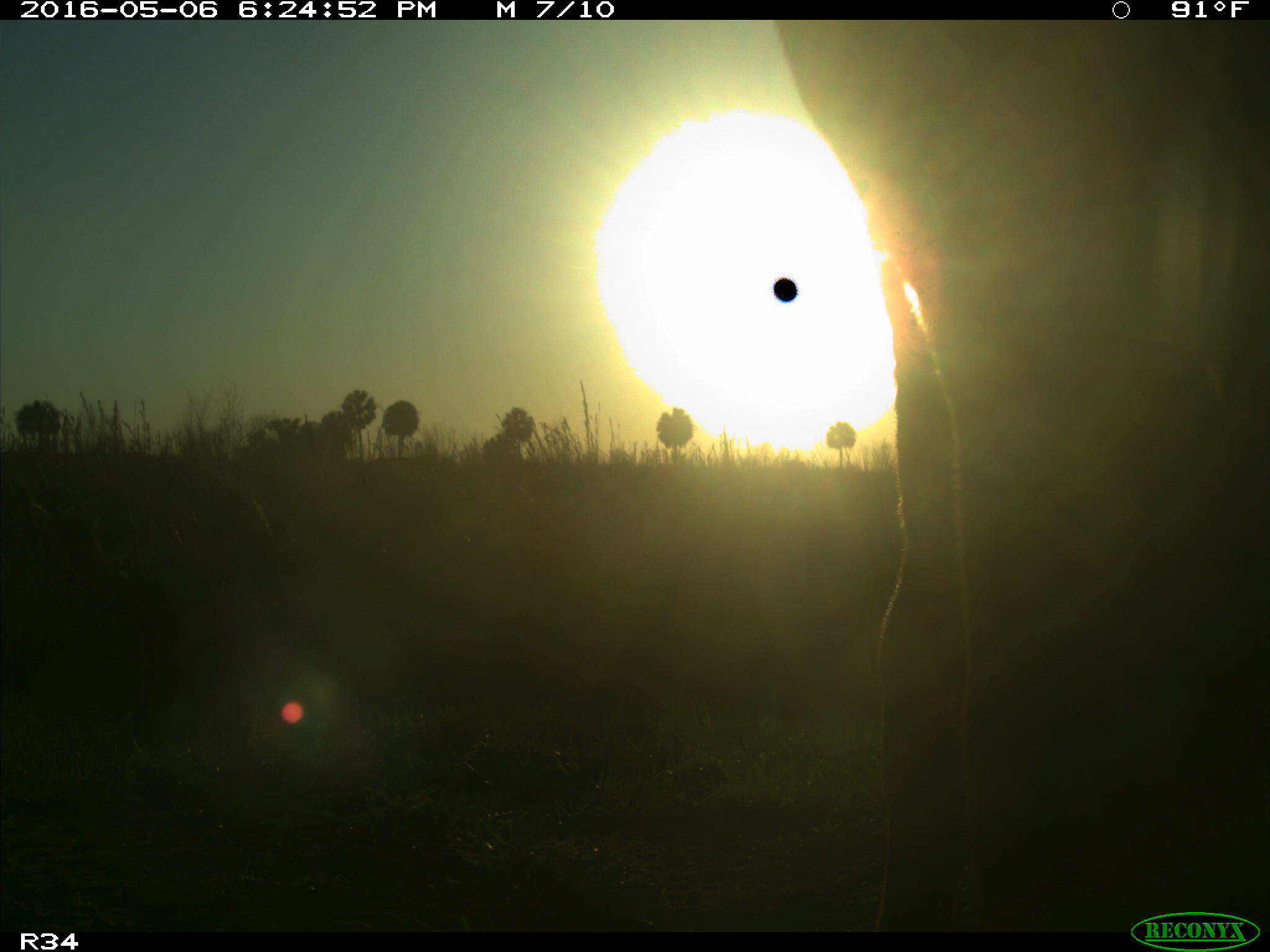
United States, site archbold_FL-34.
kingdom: Animalia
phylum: Chordata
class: Mammalia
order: Artiodactyla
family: Bovidae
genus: Bos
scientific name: Bos taurus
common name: domestic cow